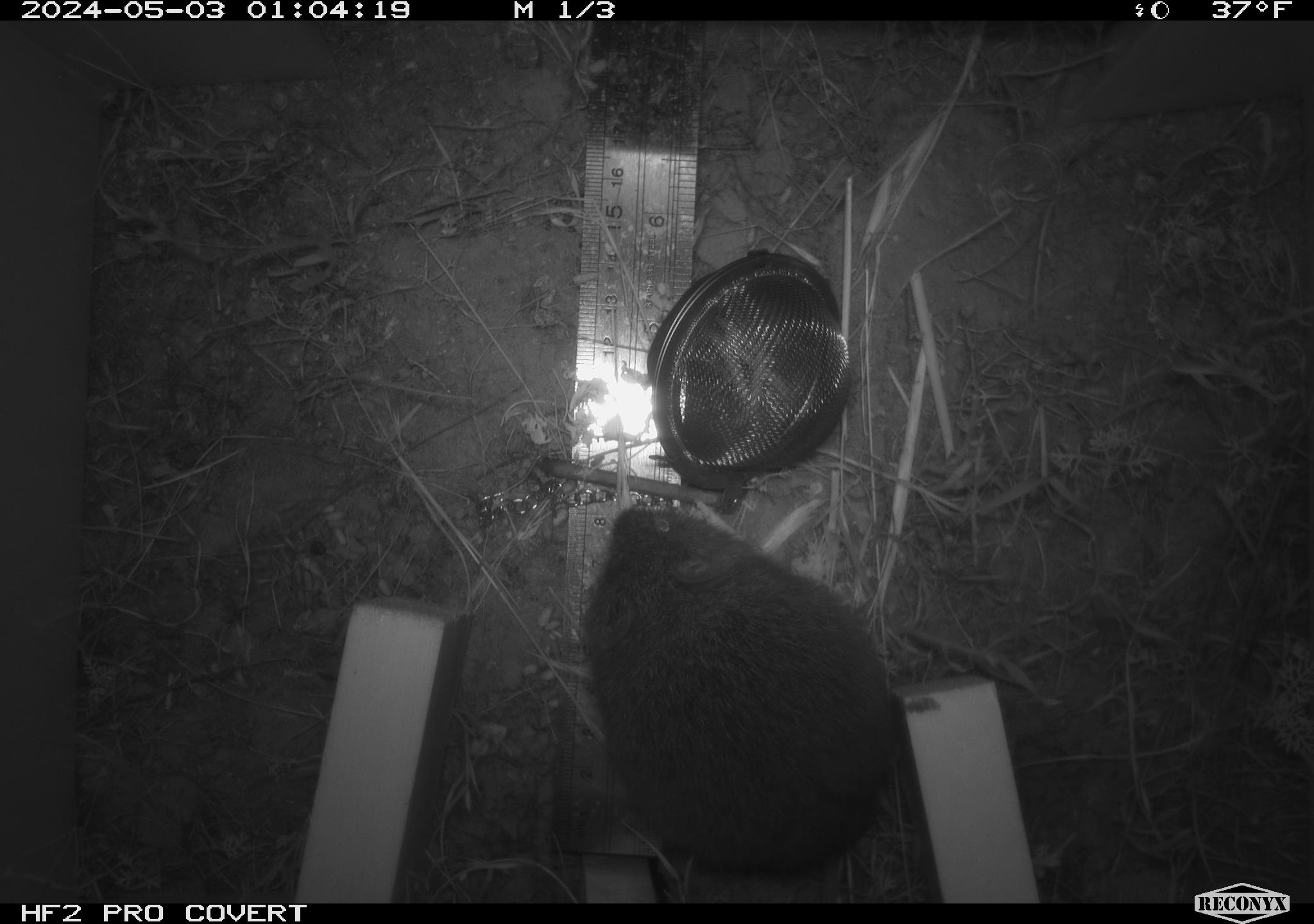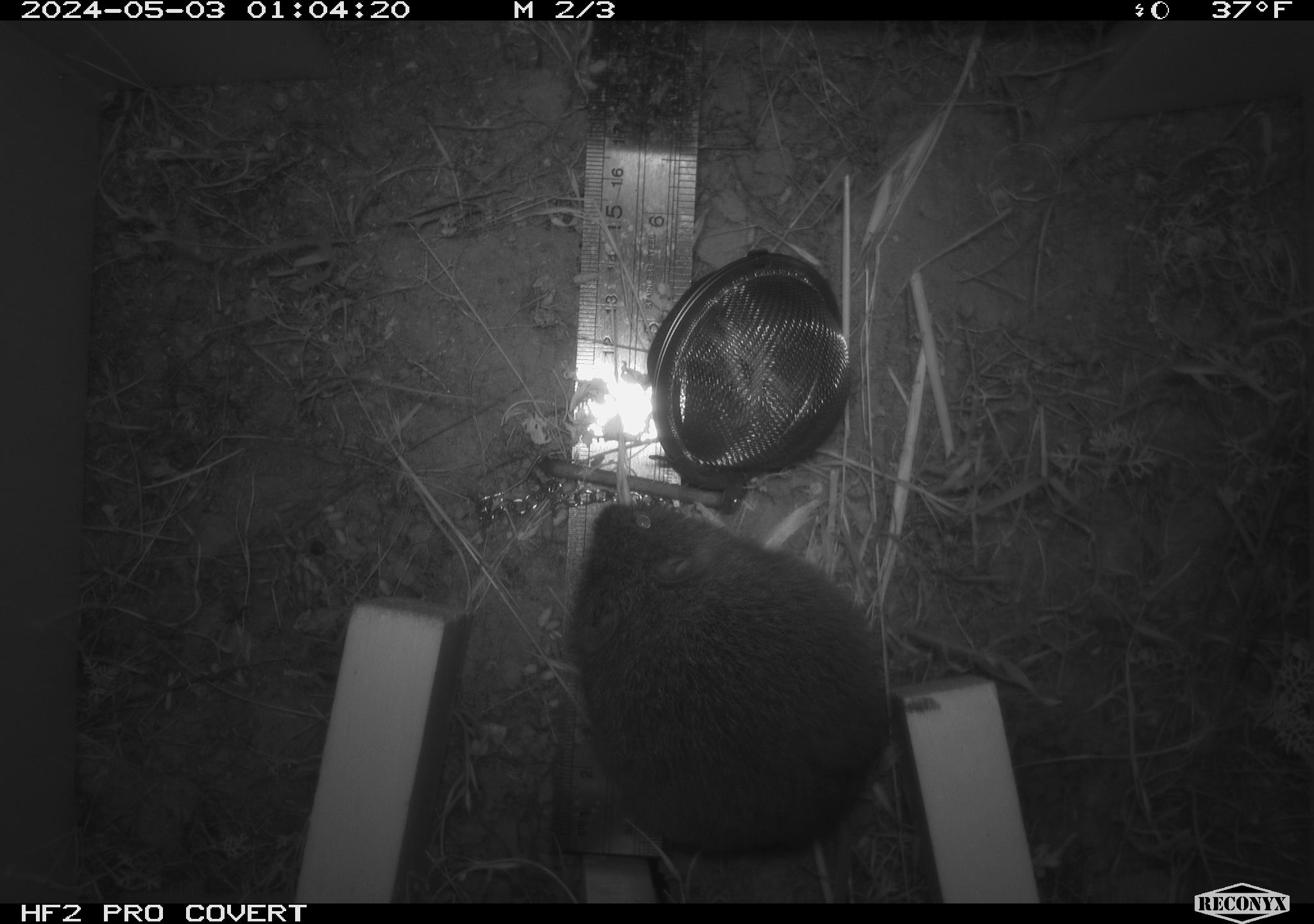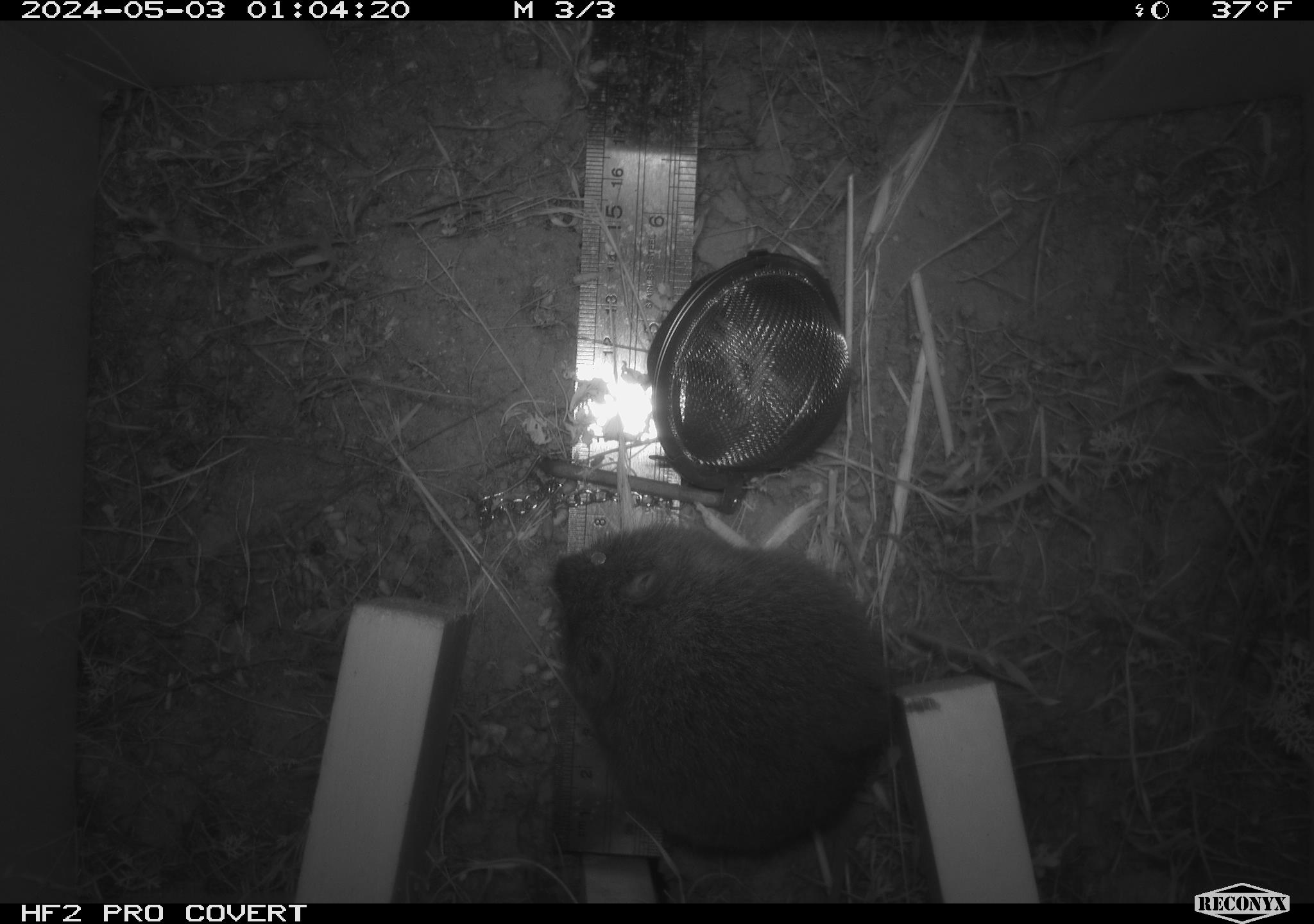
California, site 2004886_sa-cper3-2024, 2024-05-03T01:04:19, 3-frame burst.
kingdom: Animalia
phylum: Chordata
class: Mammalia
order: Rodentia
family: Cricetidae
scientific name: Arvicolinae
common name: voles, lemmings, and muskrats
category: arvicolinae subfamily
Arvicolinae subfamily (voles, lemmings, and muskrats) (Arvicolinae).